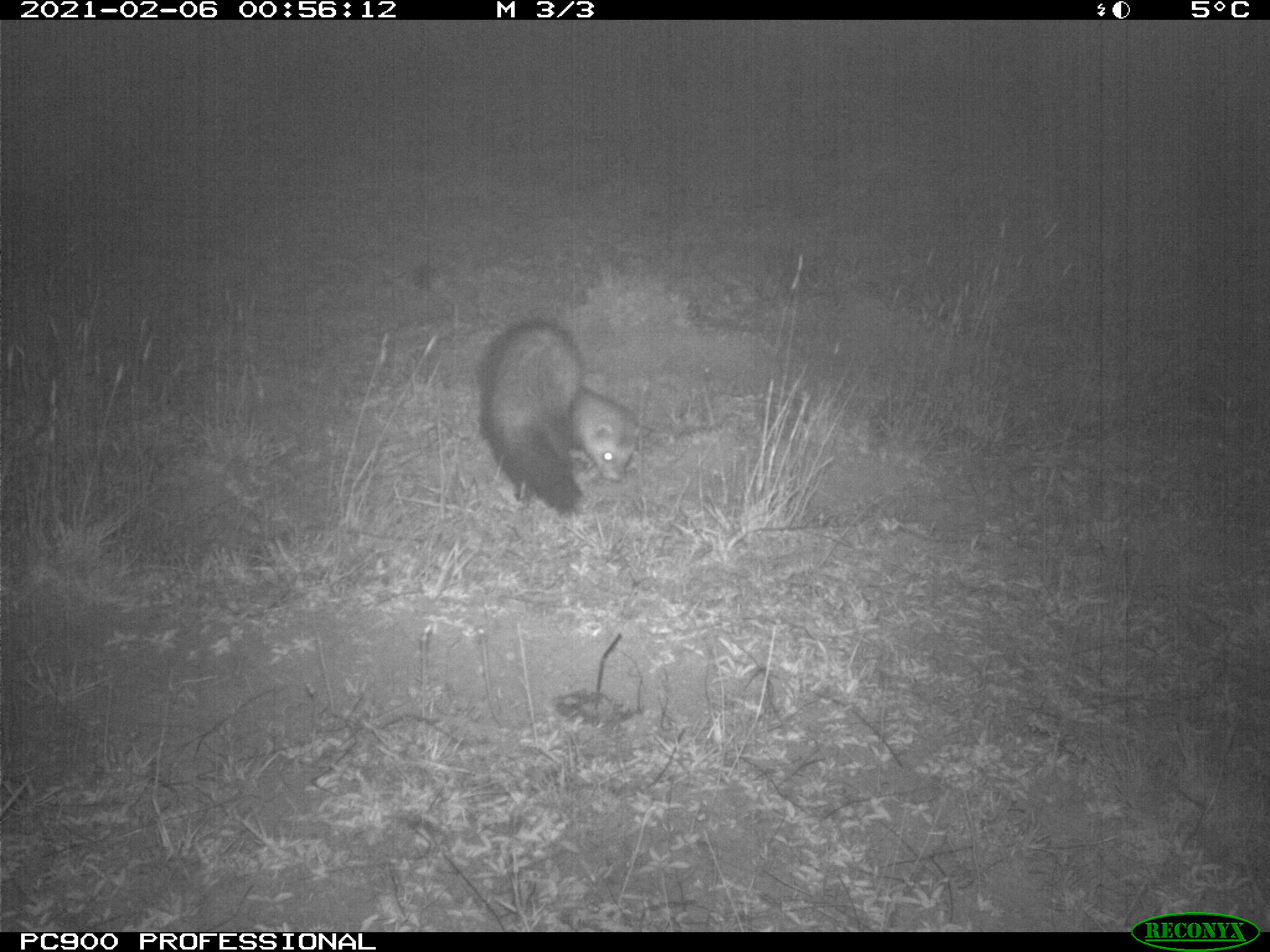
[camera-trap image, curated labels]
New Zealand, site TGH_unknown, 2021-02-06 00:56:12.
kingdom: Animalia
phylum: Chordata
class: Mammalia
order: Carnivora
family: Mustelidae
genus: Mustela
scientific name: Mustela furo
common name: ferret